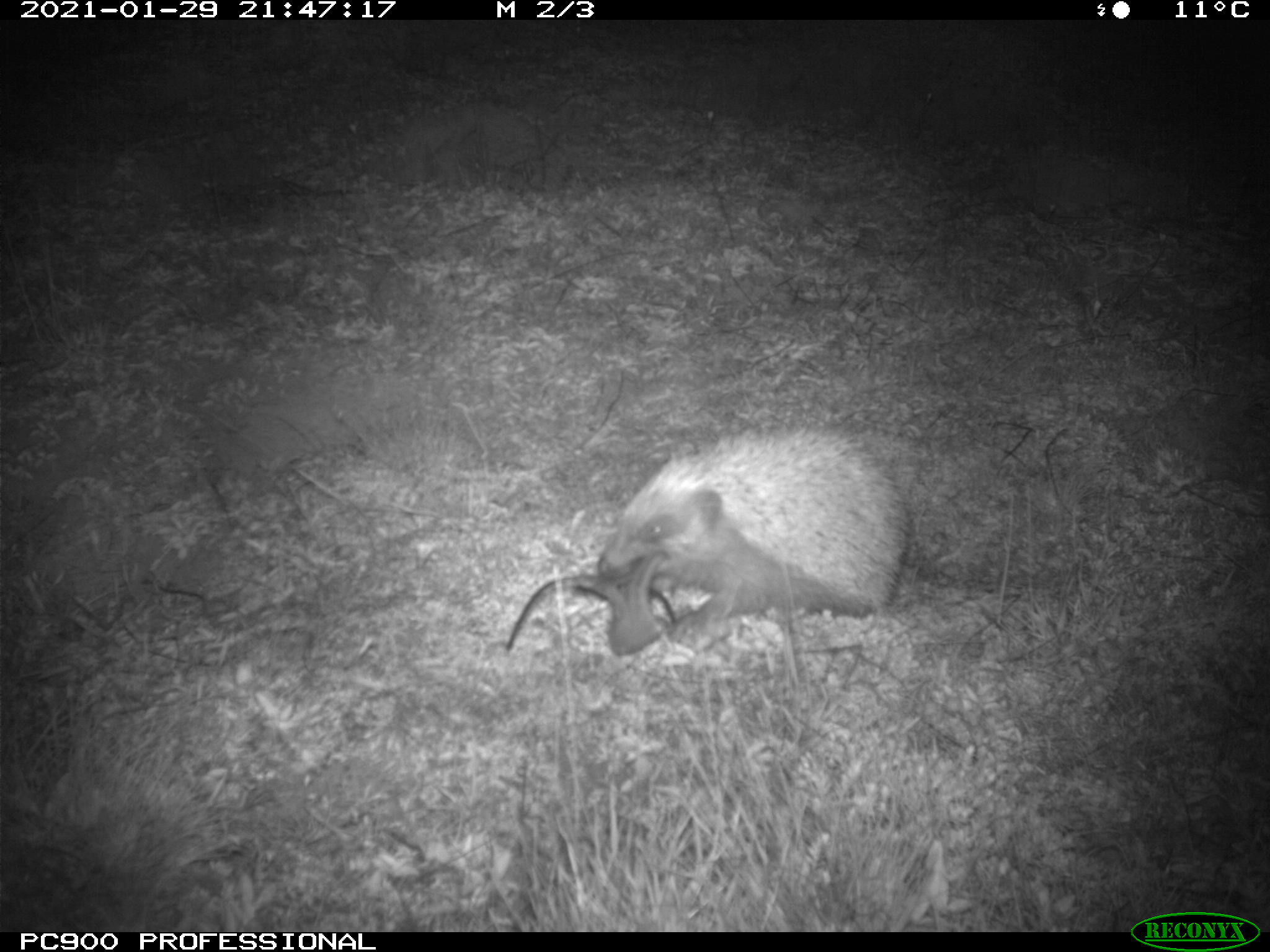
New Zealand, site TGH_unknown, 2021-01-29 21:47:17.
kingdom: Animalia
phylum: Chordata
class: Mammalia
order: Eulipotyphla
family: Erinaceidae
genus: Erinaceus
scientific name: Erinaceus europaeus europaeus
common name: european hedgehog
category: hedgehog